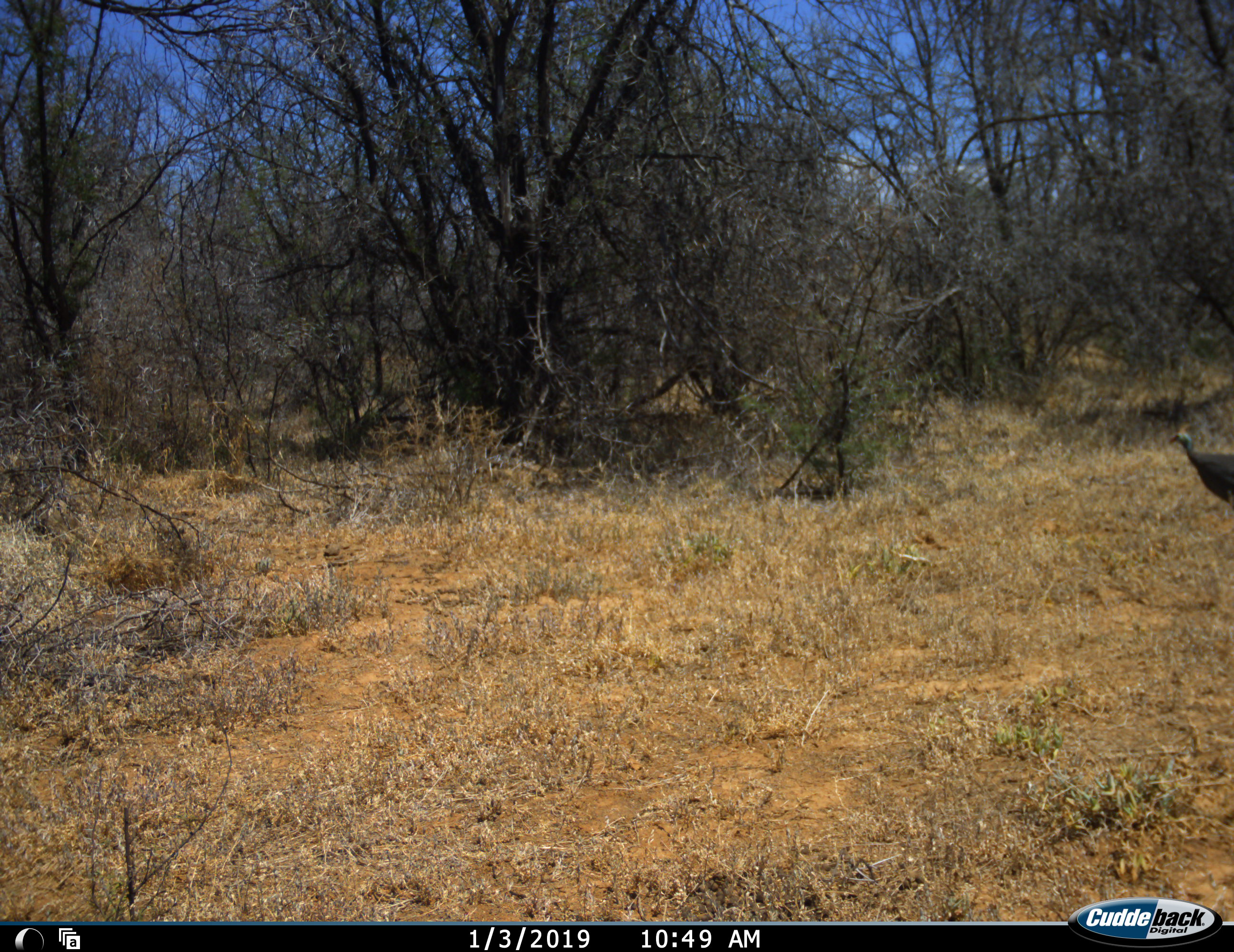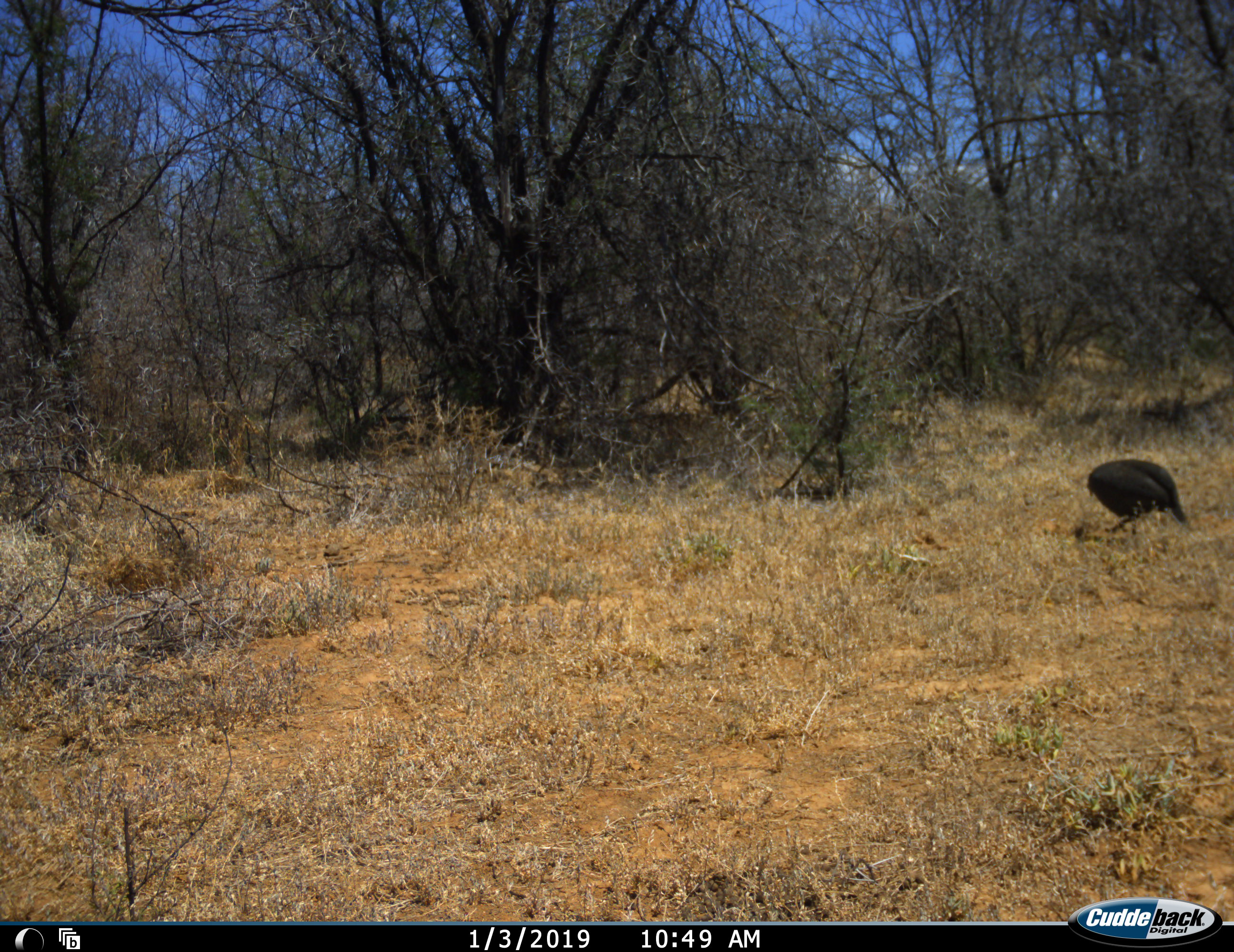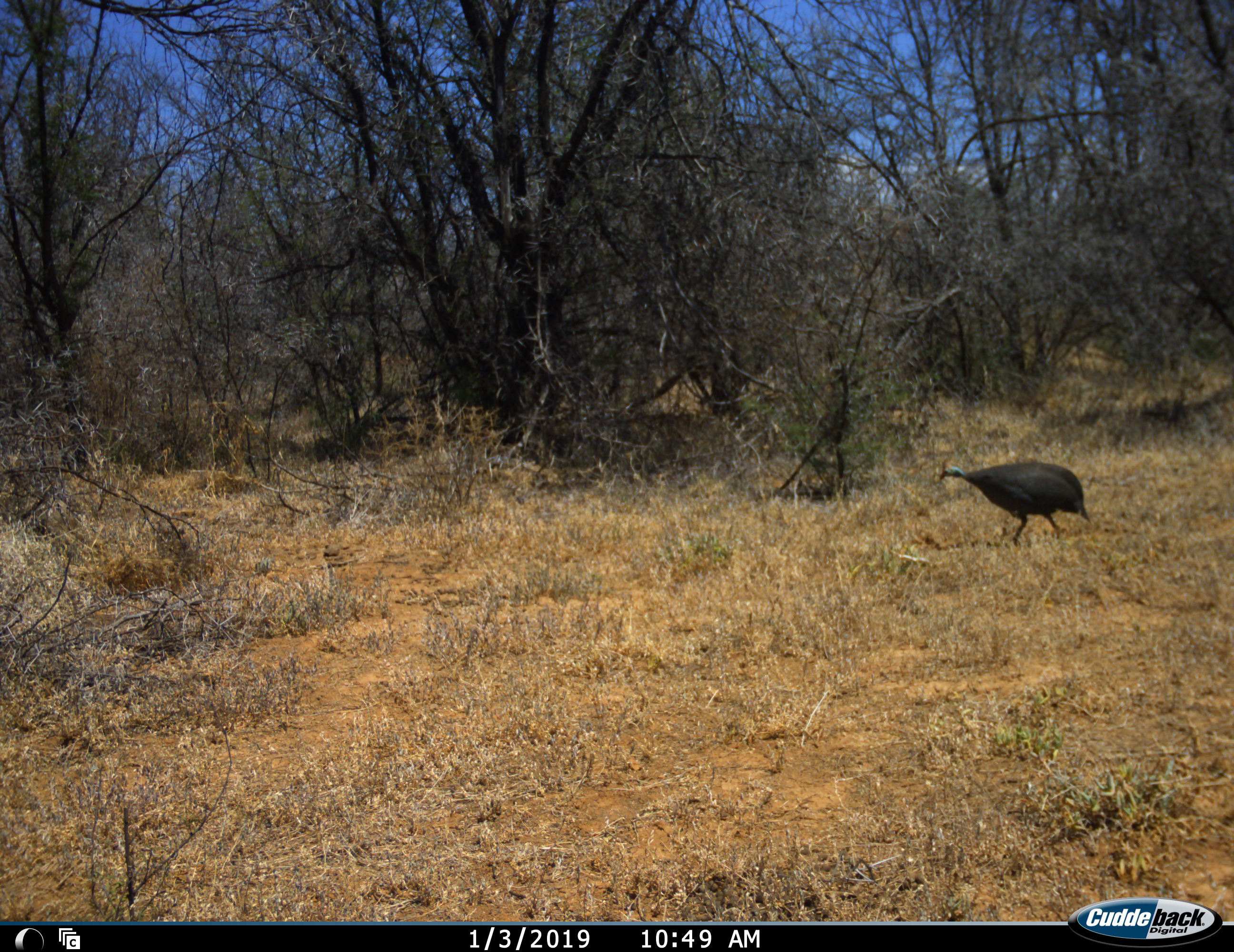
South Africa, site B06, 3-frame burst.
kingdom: Animalia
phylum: Chordata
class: Aves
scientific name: Aves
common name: bird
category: birdother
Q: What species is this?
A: Birdother (bird) (Aves).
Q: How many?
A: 1.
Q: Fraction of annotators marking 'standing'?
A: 11%.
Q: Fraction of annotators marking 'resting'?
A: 0%.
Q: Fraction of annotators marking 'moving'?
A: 89%.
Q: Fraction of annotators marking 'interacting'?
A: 0%.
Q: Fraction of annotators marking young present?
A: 0%.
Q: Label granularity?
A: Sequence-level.